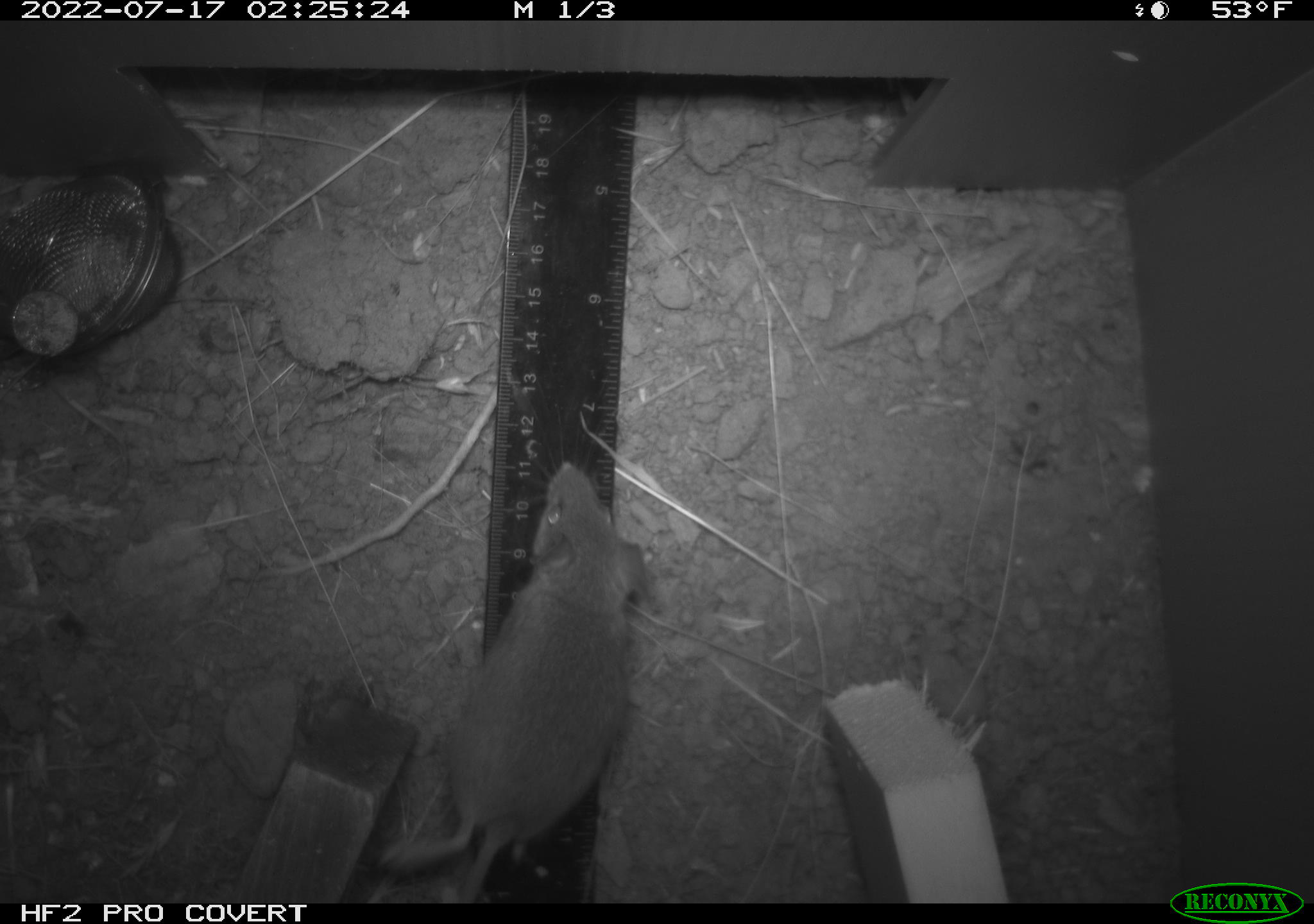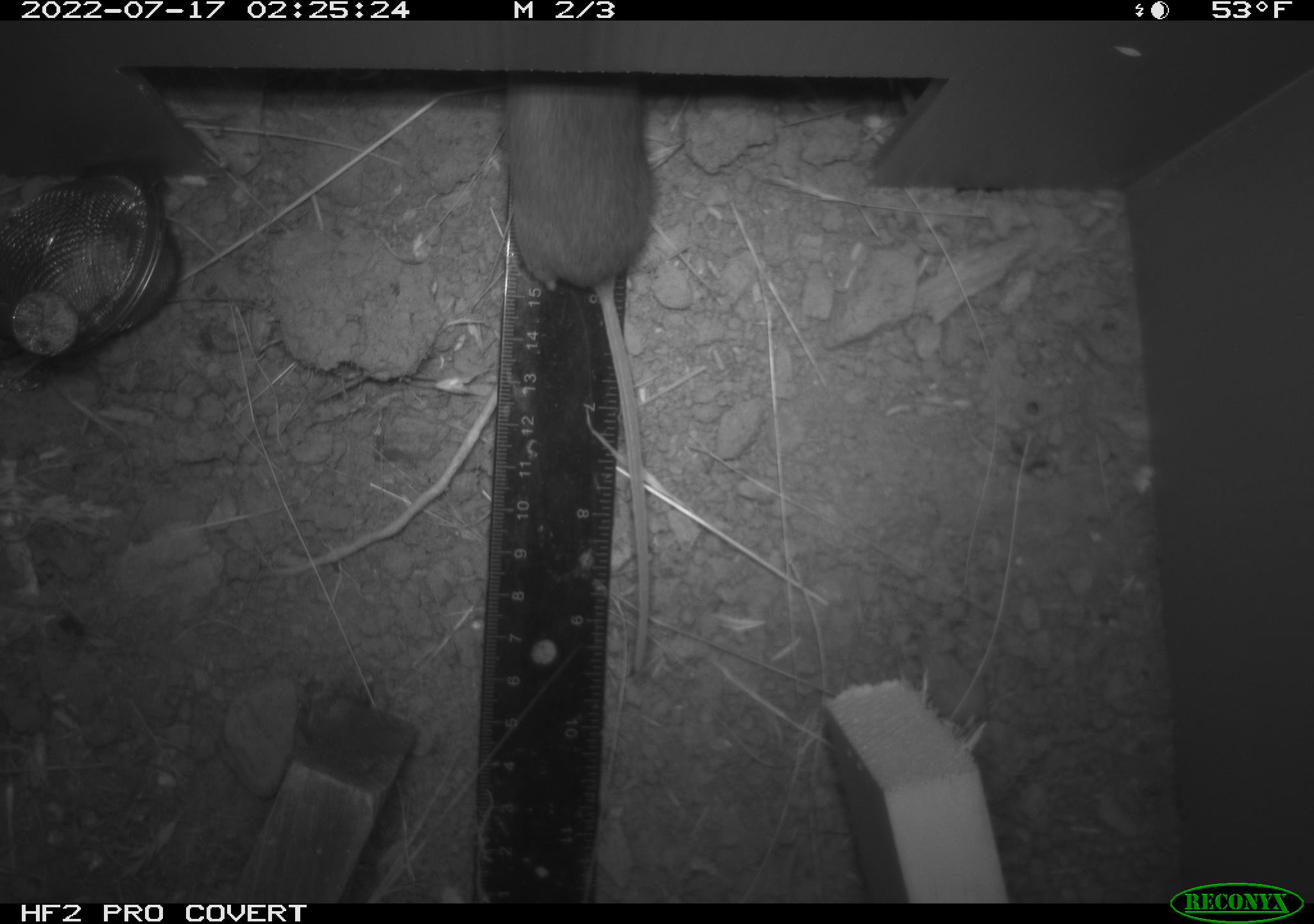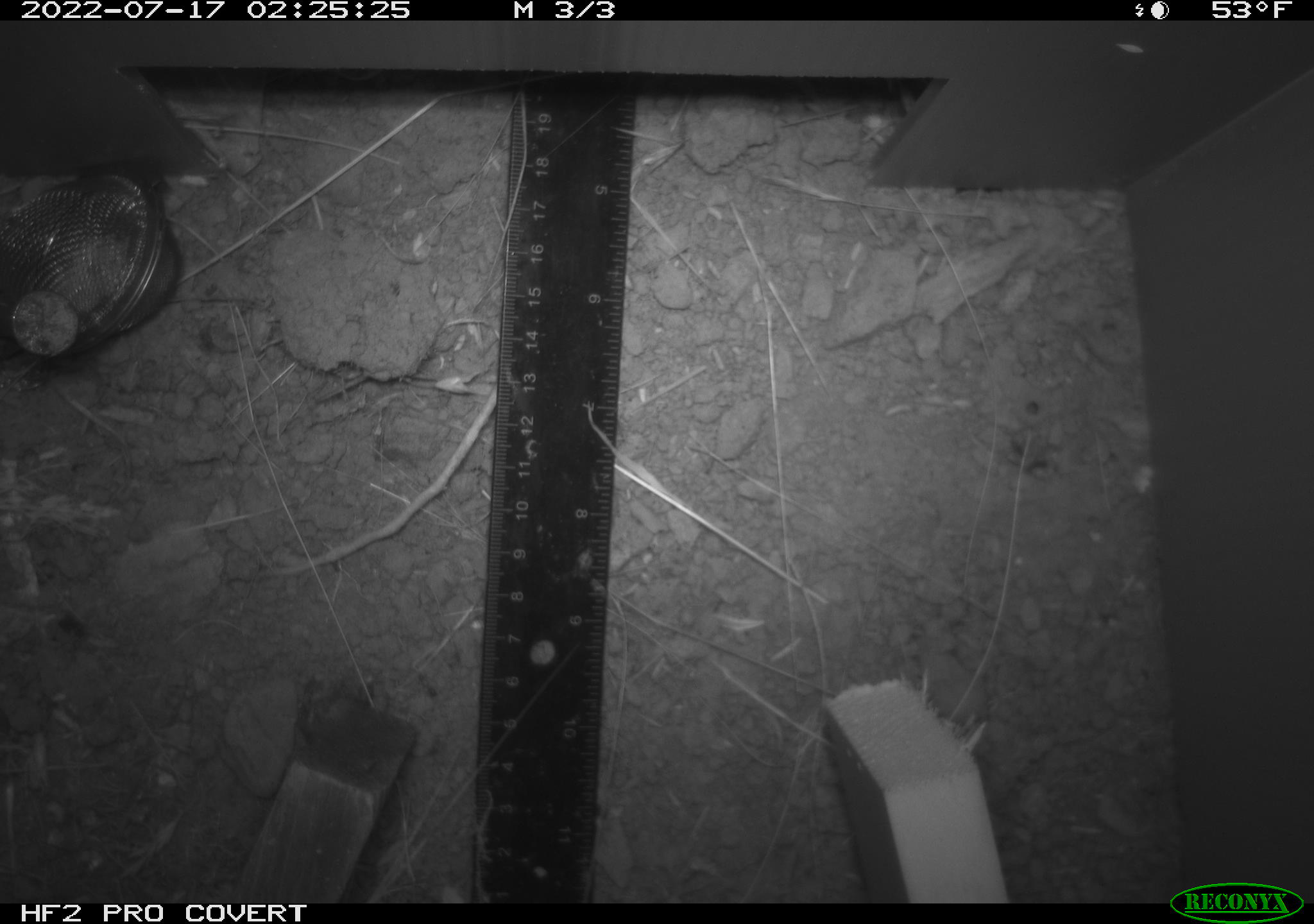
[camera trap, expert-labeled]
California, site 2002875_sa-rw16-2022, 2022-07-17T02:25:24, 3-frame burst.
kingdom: Animalia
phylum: Chordata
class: Mammalia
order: Rodentia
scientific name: Rodentia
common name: mouse species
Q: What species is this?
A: Mouse species (Rodentia).